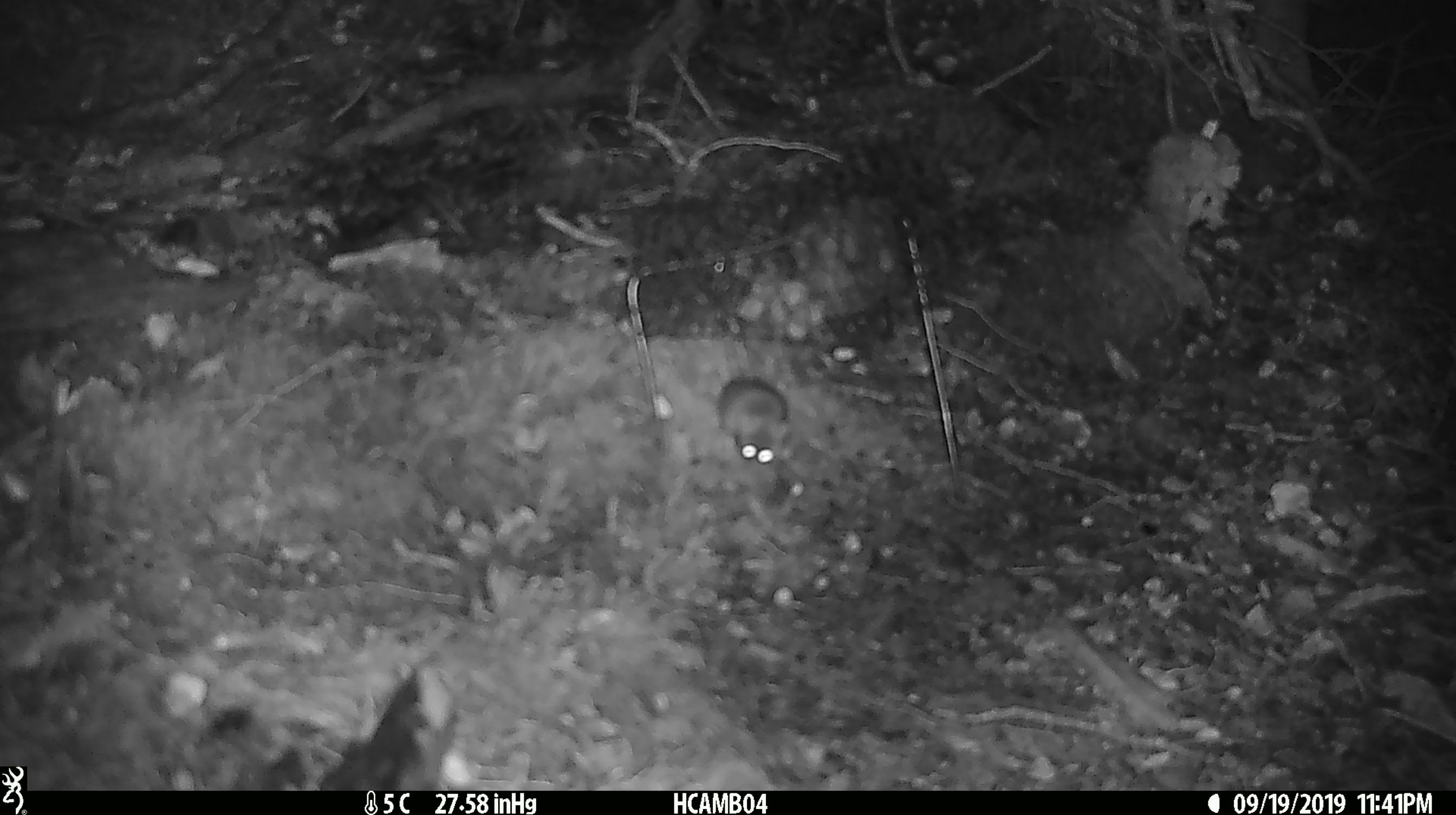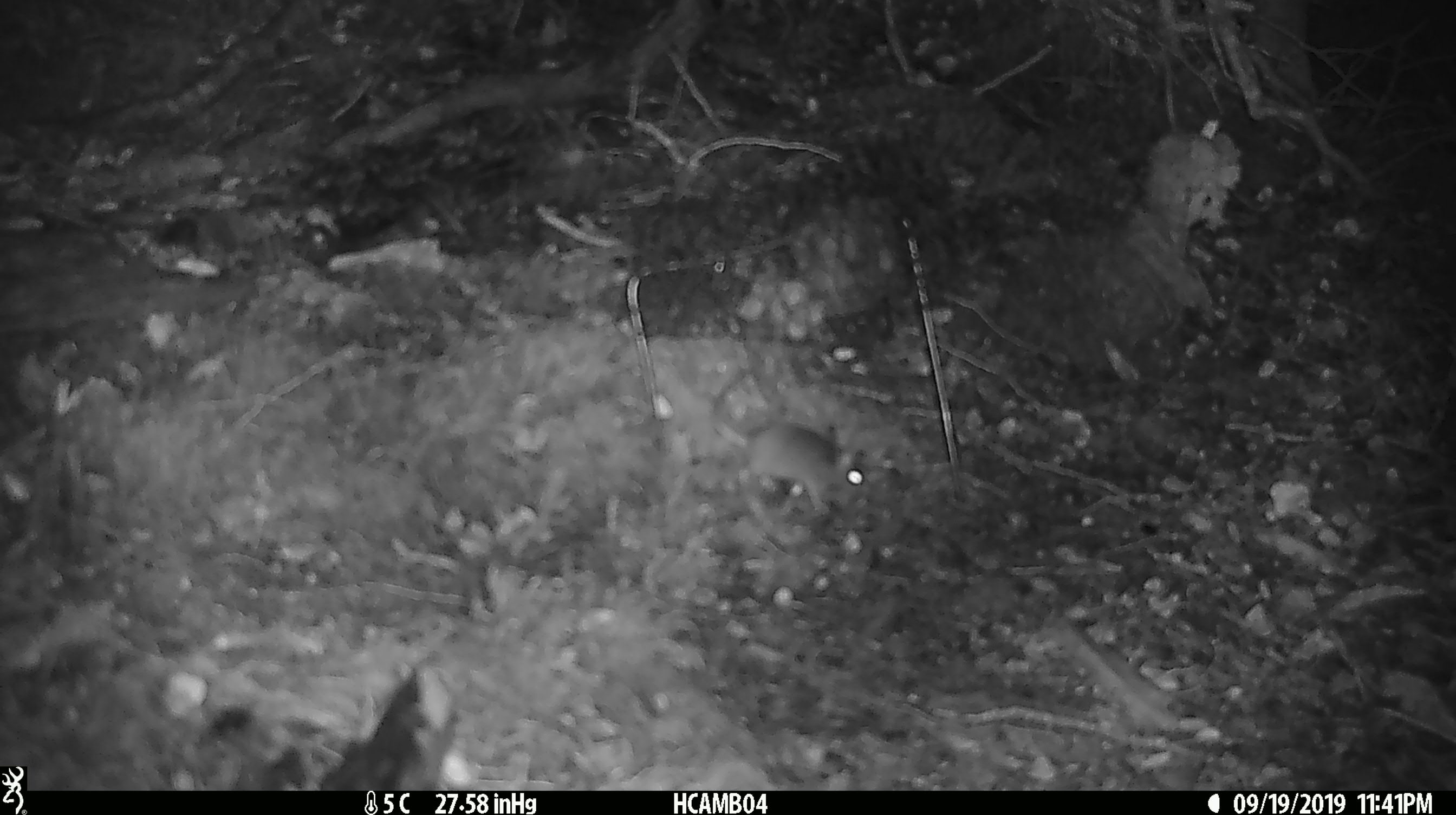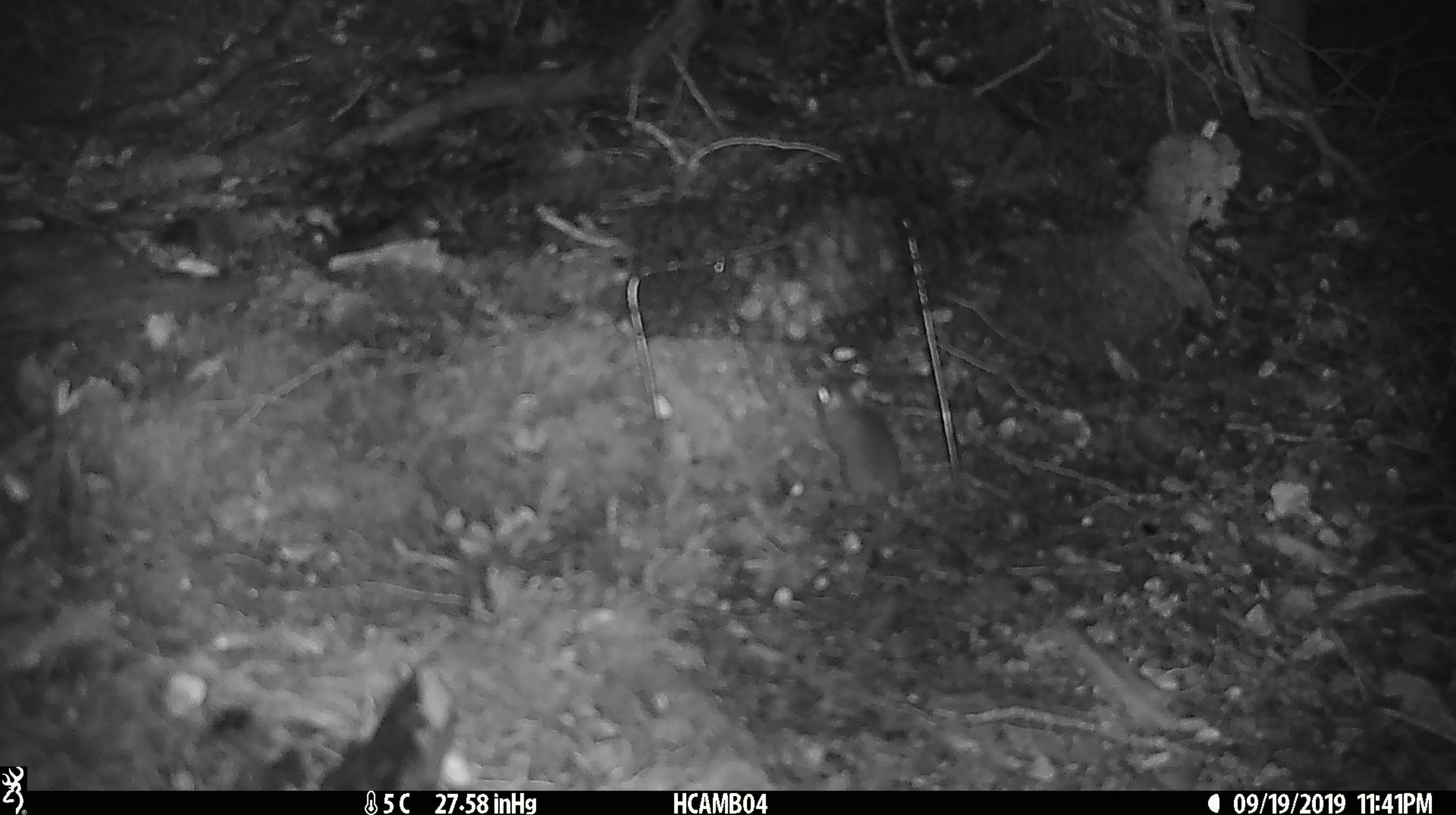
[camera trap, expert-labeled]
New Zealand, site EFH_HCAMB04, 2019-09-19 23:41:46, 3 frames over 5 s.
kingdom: Animalia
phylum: Chordata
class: Mammalia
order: Rodentia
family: Muridae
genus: Mus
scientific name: Mus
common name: mouse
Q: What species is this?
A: Mouse (Mus).